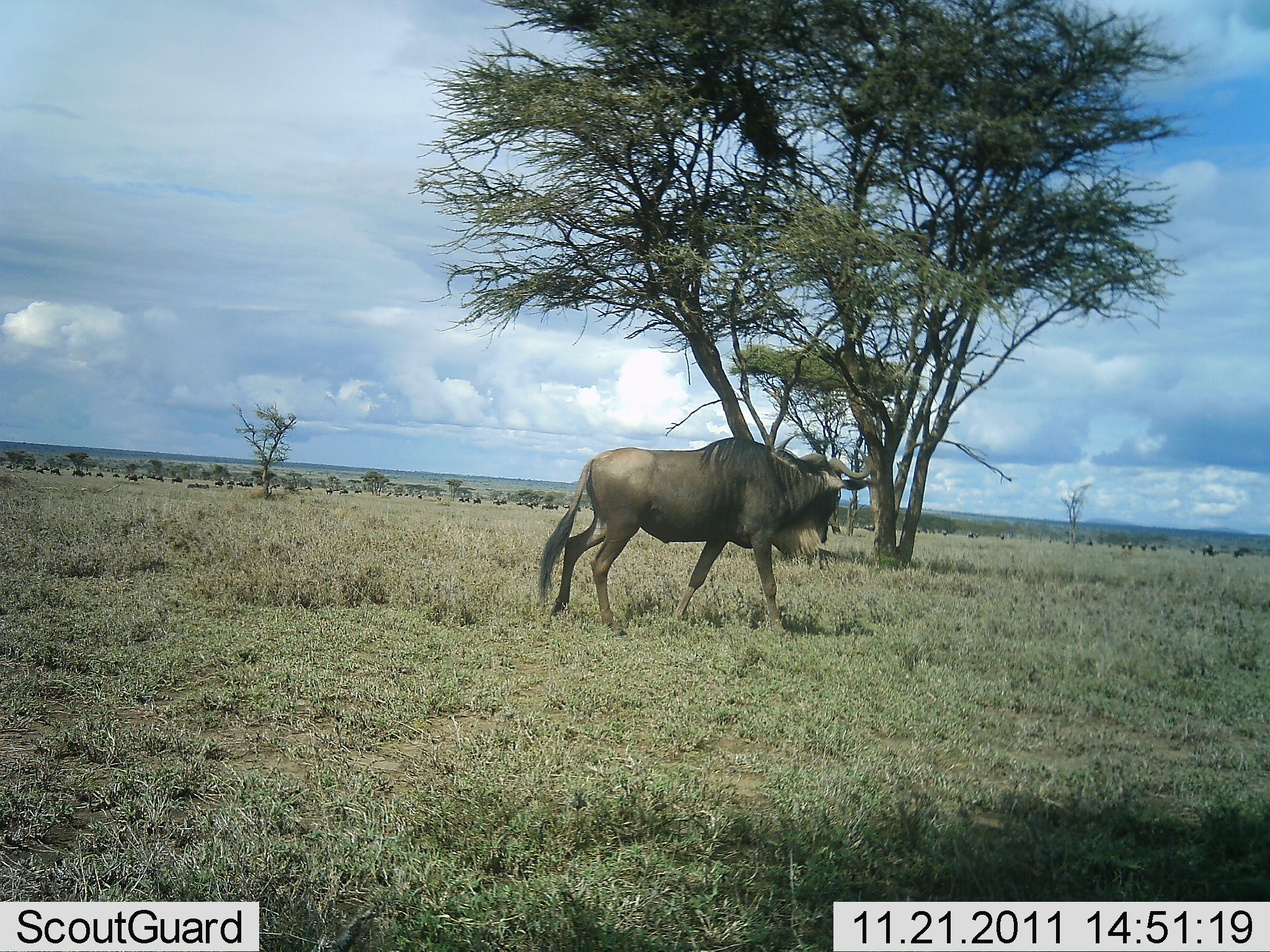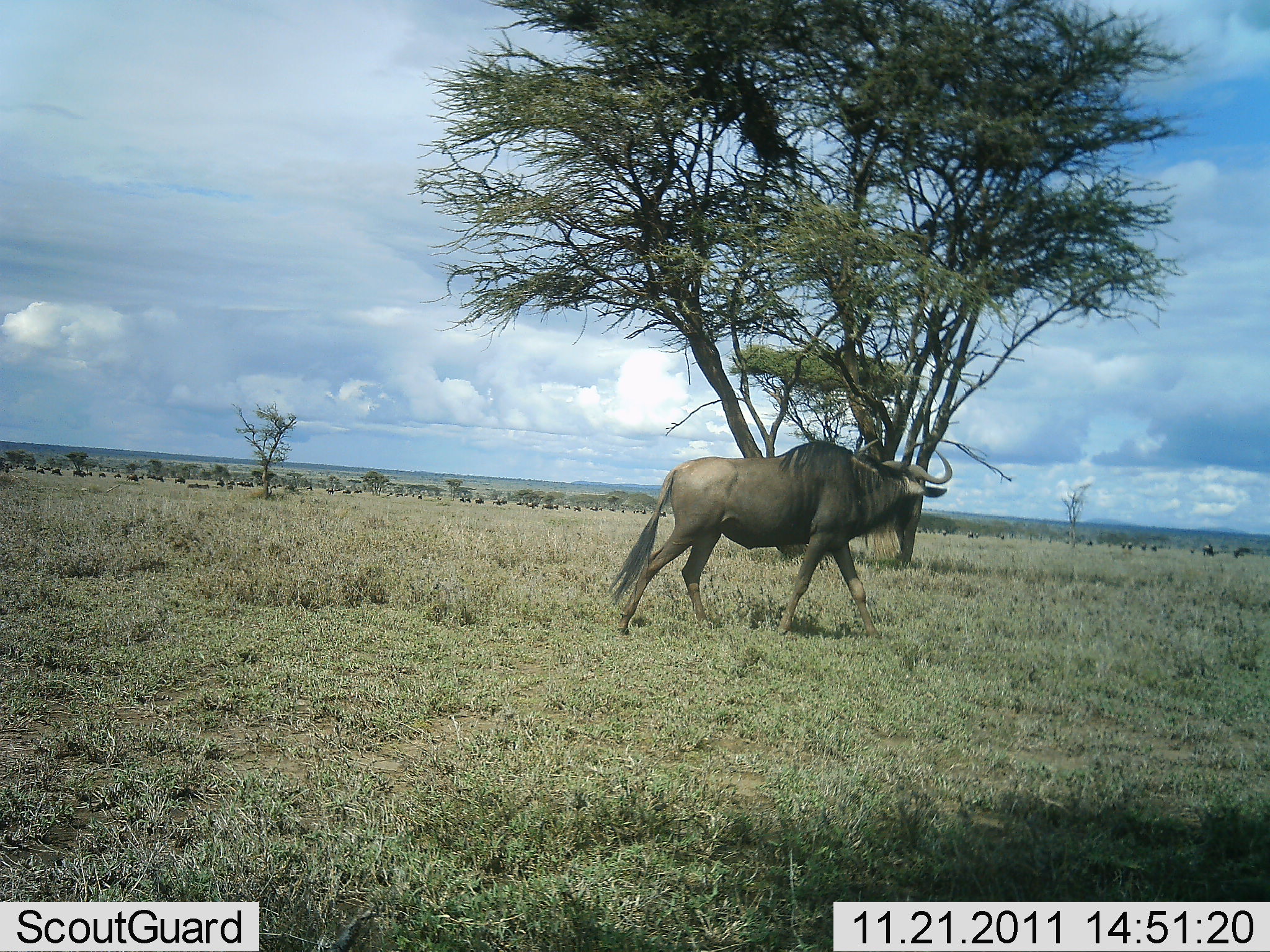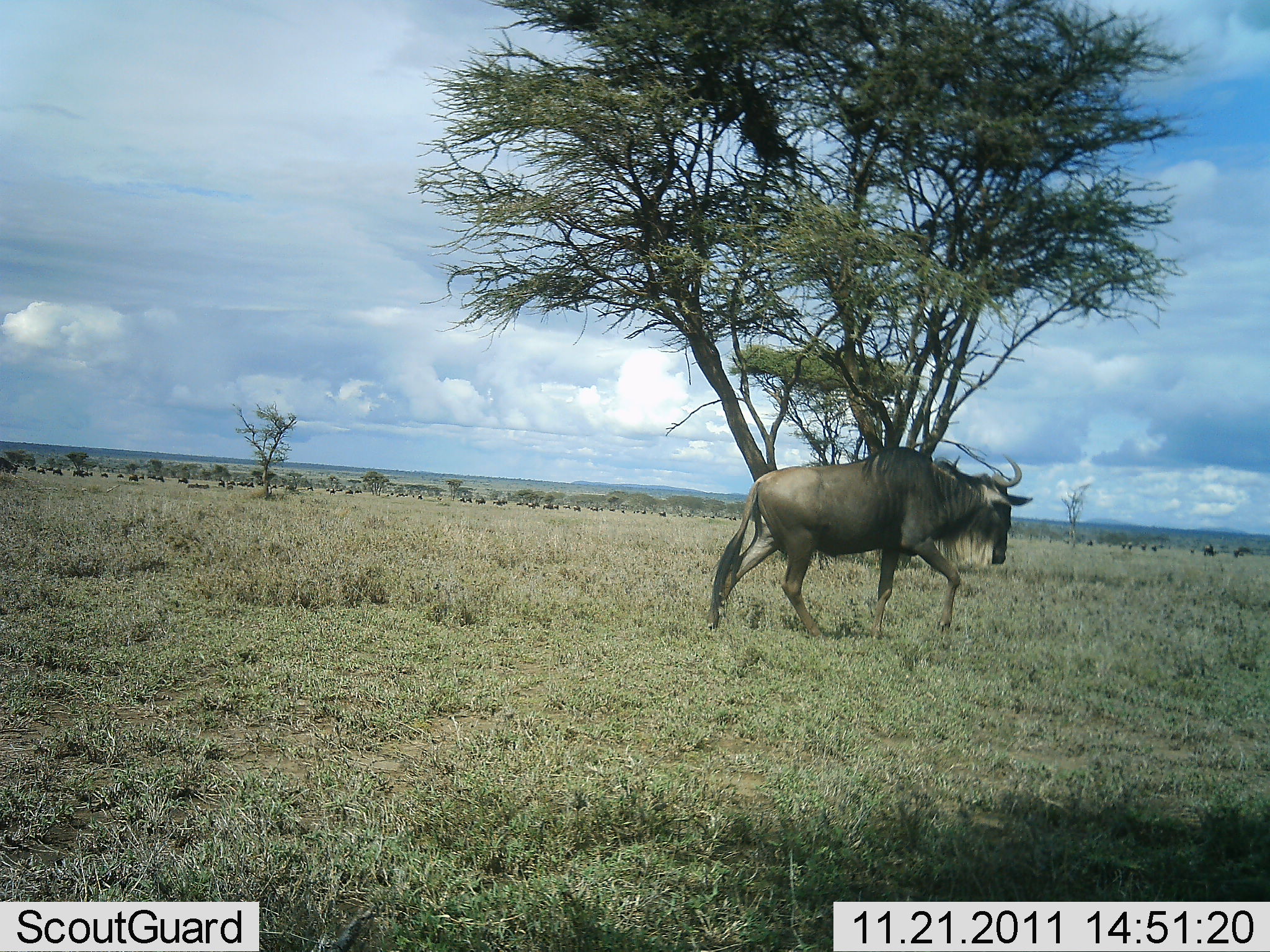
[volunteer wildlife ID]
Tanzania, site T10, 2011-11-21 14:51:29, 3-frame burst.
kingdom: Animalia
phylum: Chordata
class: Mammalia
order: Artiodactyla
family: Bovidae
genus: Connochaetes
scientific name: Connochaetes taurinus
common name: blue wildebeest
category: wildebeest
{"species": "wildebeest (blue wildebeest) (Connochaetes taurinus)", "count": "1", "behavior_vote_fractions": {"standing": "17%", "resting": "0%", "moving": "92%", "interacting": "0%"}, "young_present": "0%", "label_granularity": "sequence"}